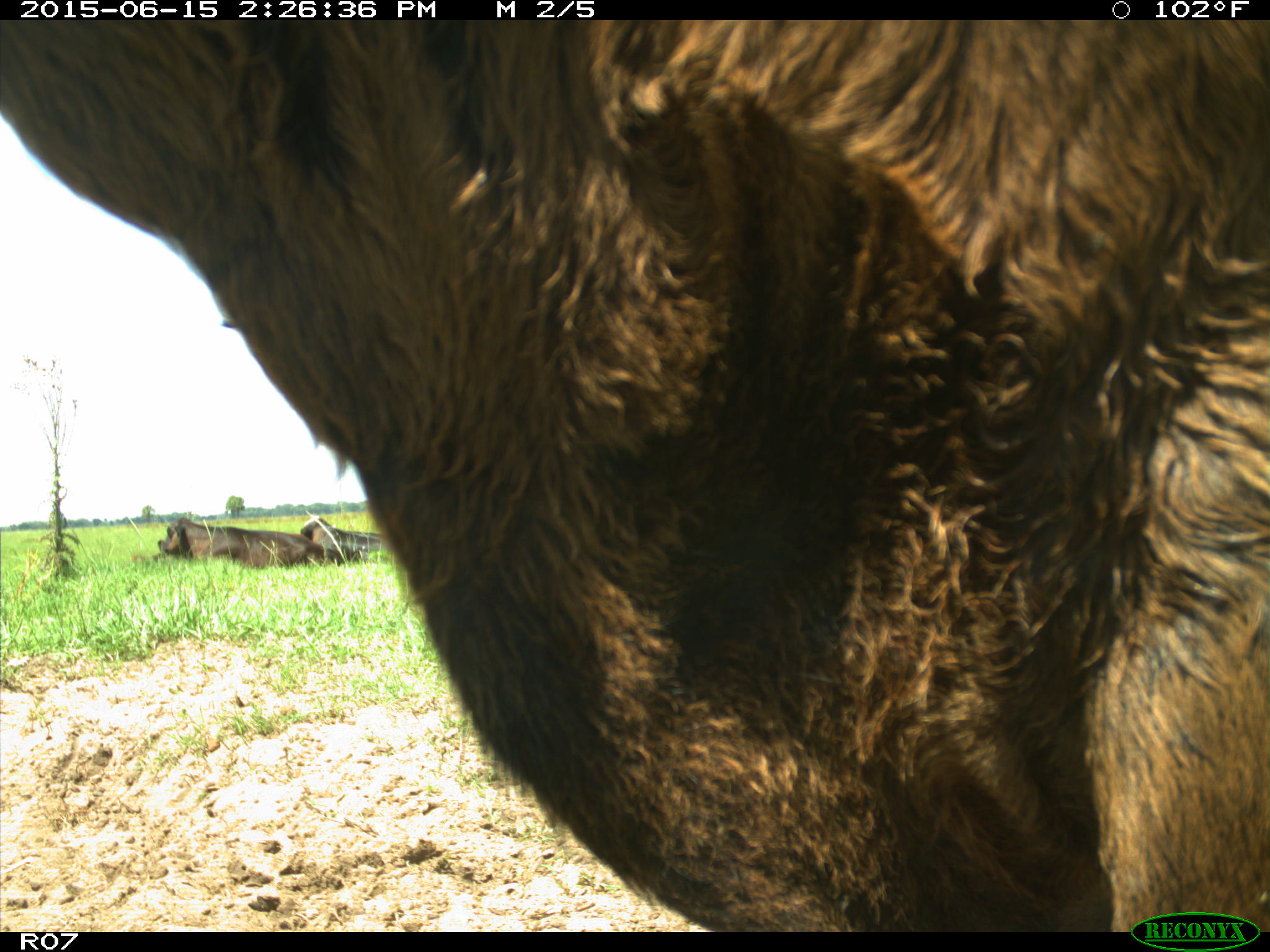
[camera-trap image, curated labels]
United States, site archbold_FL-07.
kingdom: Animalia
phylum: Chordata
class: Mammalia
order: Artiodactyla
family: Bovidae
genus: Bos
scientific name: Bos taurus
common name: domestic cow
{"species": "Bos taurus (domestic cow)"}